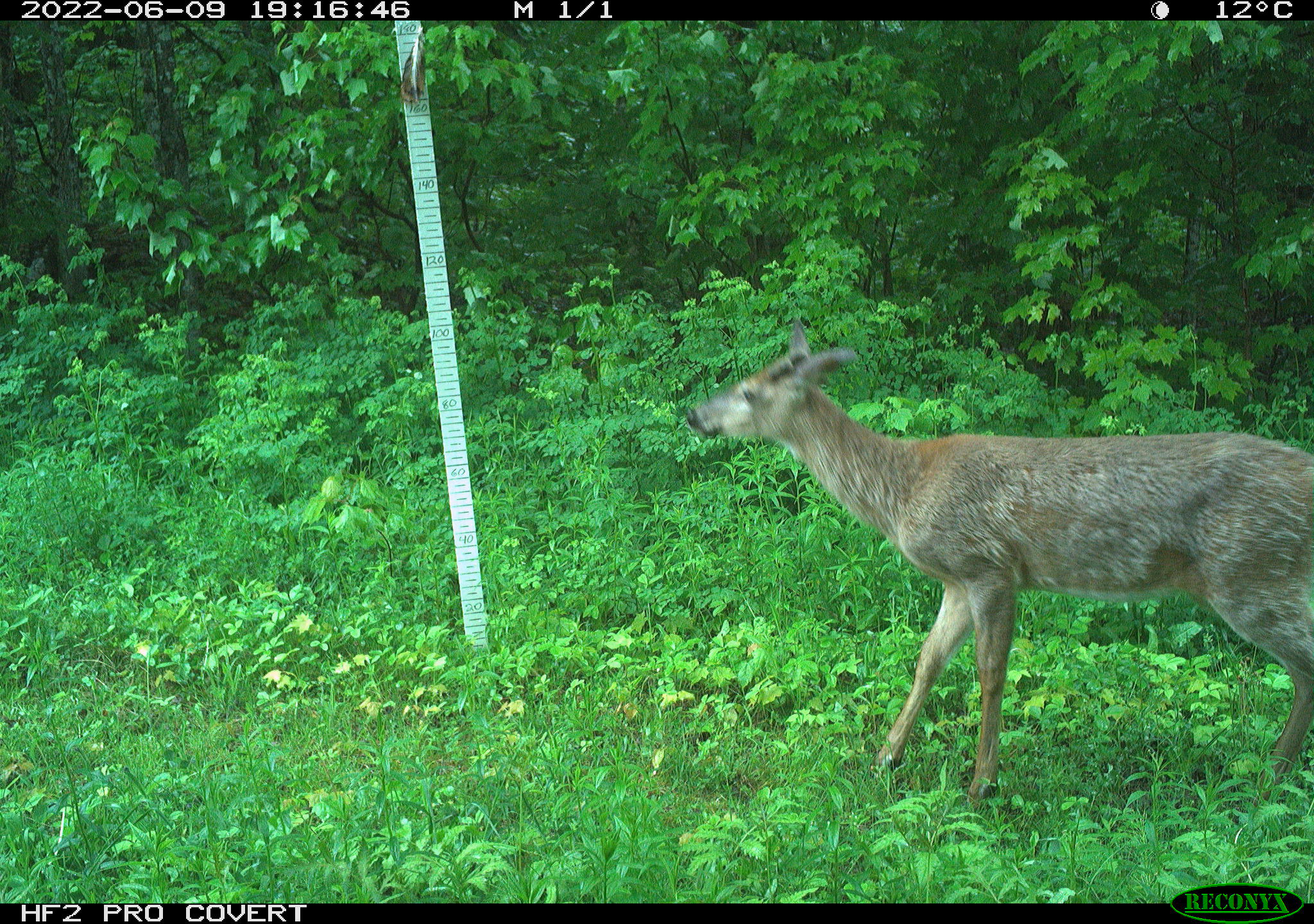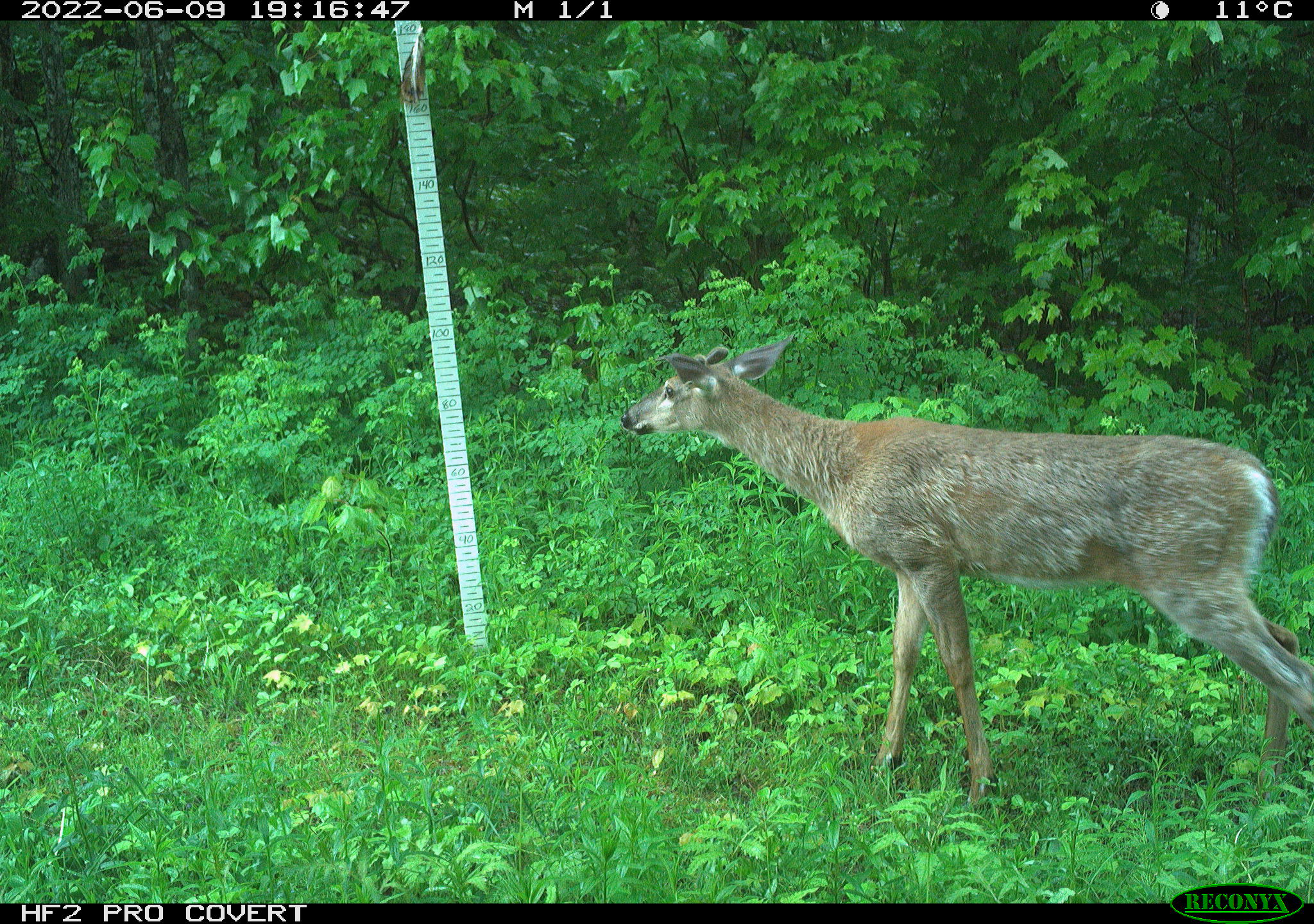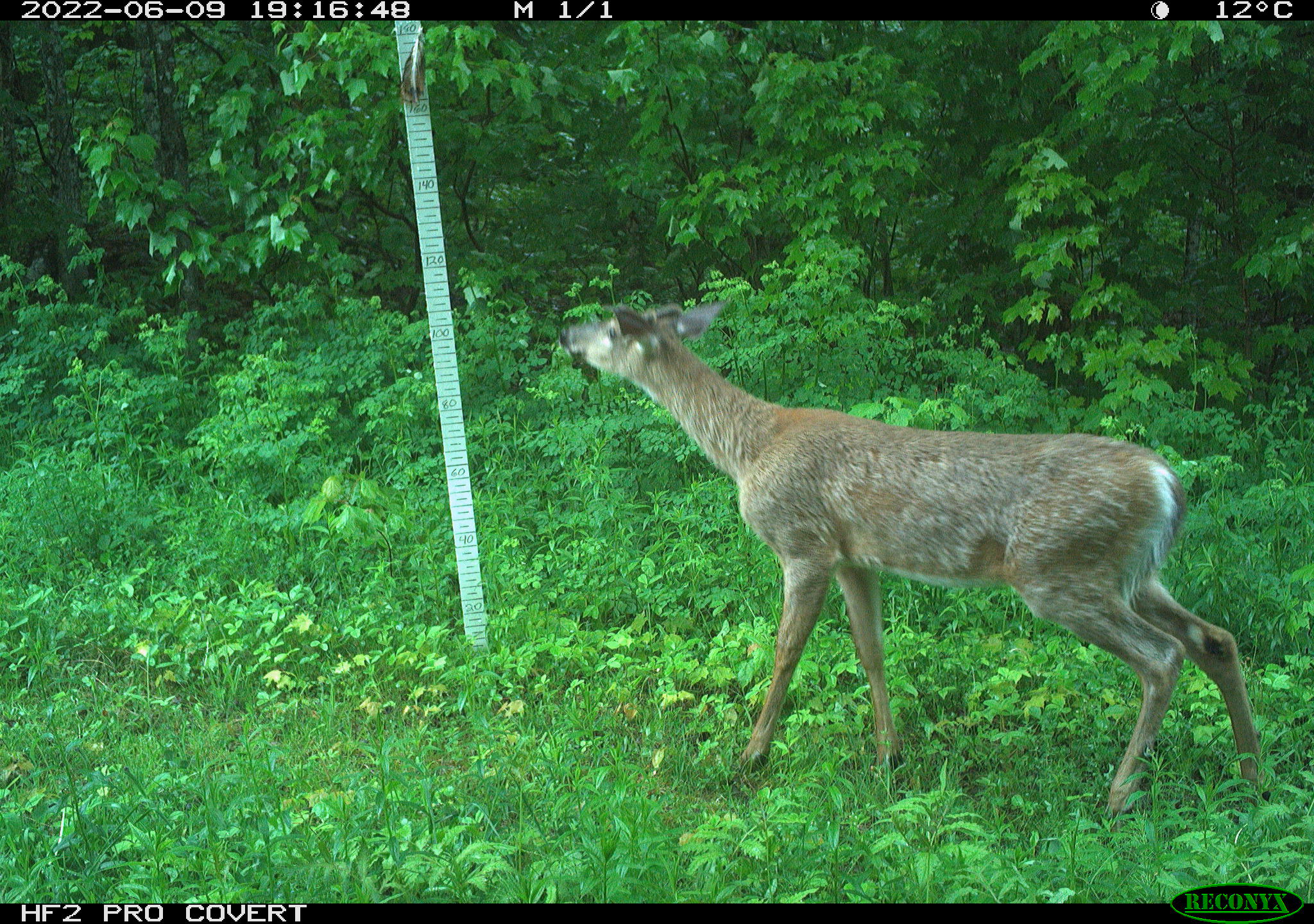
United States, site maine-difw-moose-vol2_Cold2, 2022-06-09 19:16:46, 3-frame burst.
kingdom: Animalia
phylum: Chordata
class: Mammalia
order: Artiodactyla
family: Cervidae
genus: Odocoileus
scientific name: Odocoileus virginianus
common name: white-tailed deer